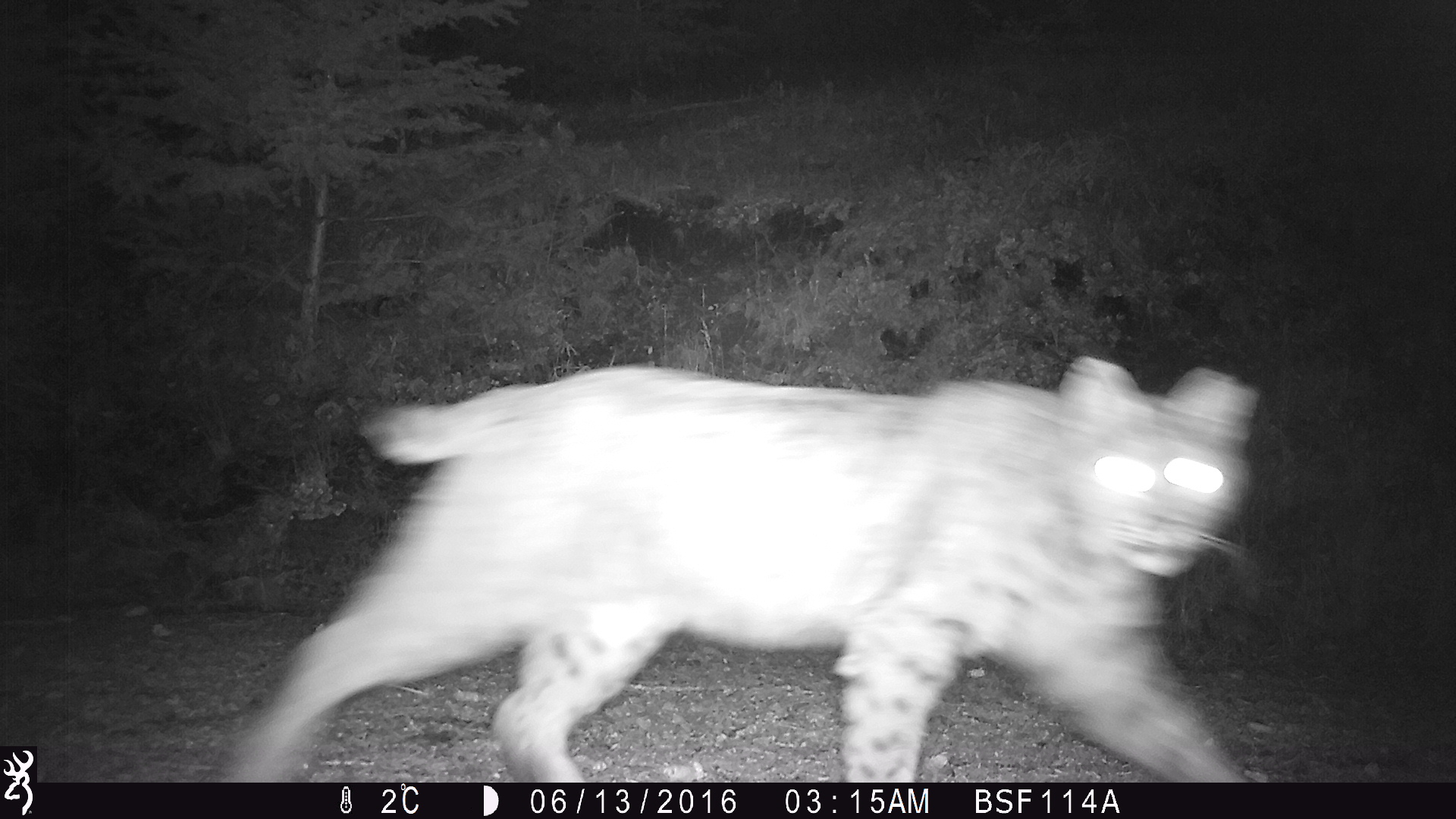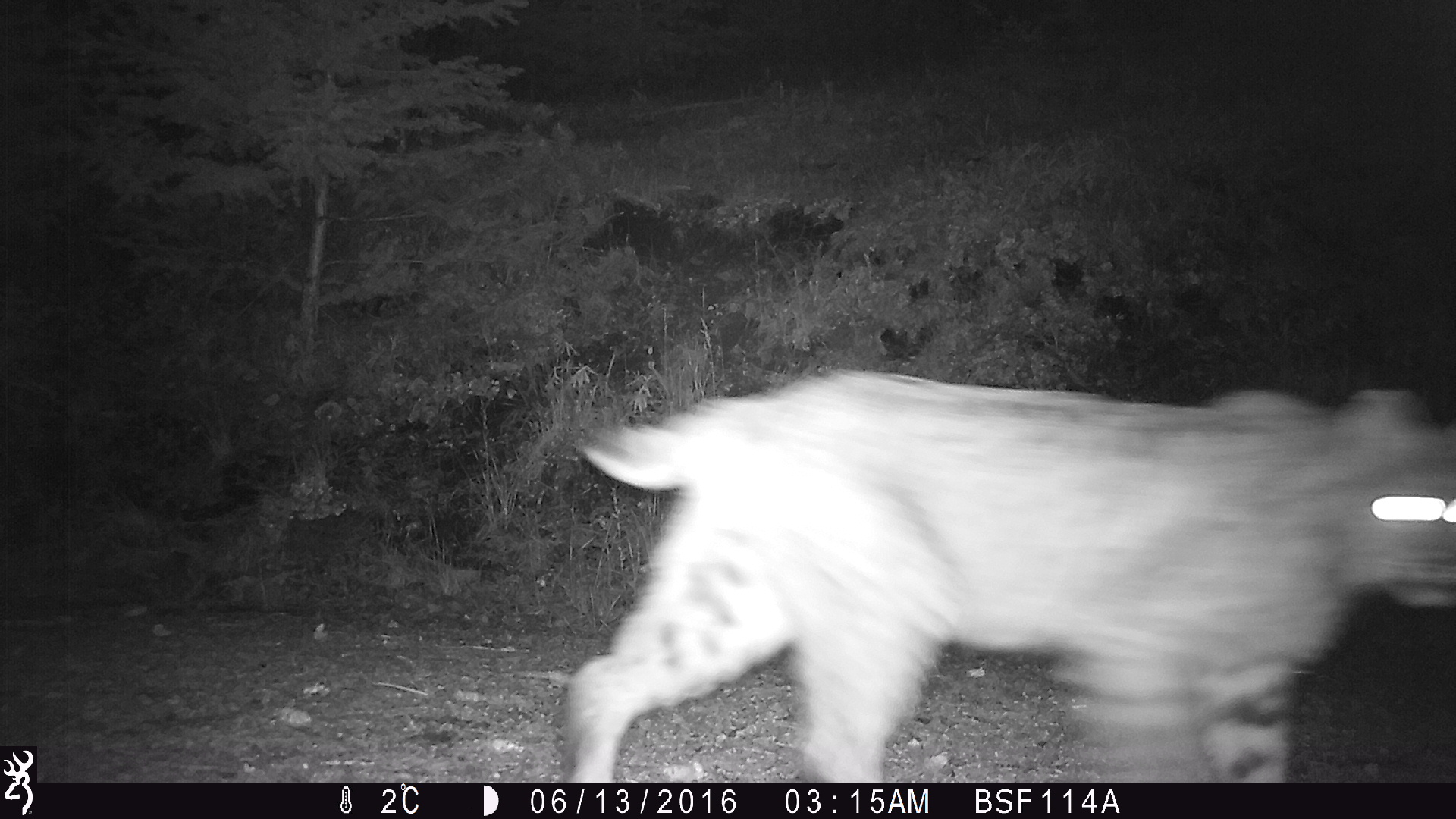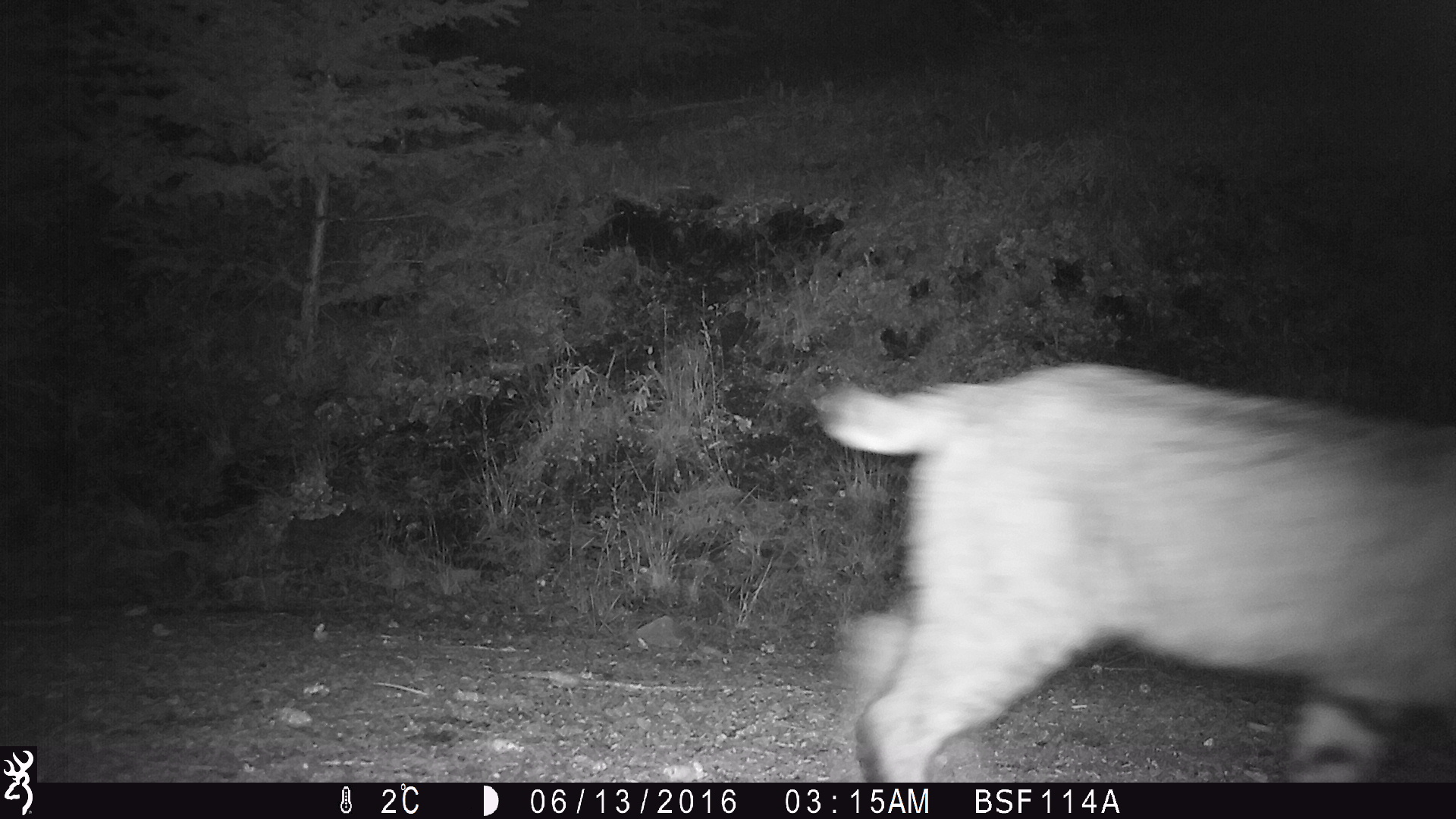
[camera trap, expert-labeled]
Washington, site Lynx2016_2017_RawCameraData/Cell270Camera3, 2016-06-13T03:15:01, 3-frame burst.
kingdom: Animalia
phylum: Chordata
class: Mammalia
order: Carnivora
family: Felidae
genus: Lynx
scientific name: Lynx rufus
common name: bobcat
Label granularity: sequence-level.